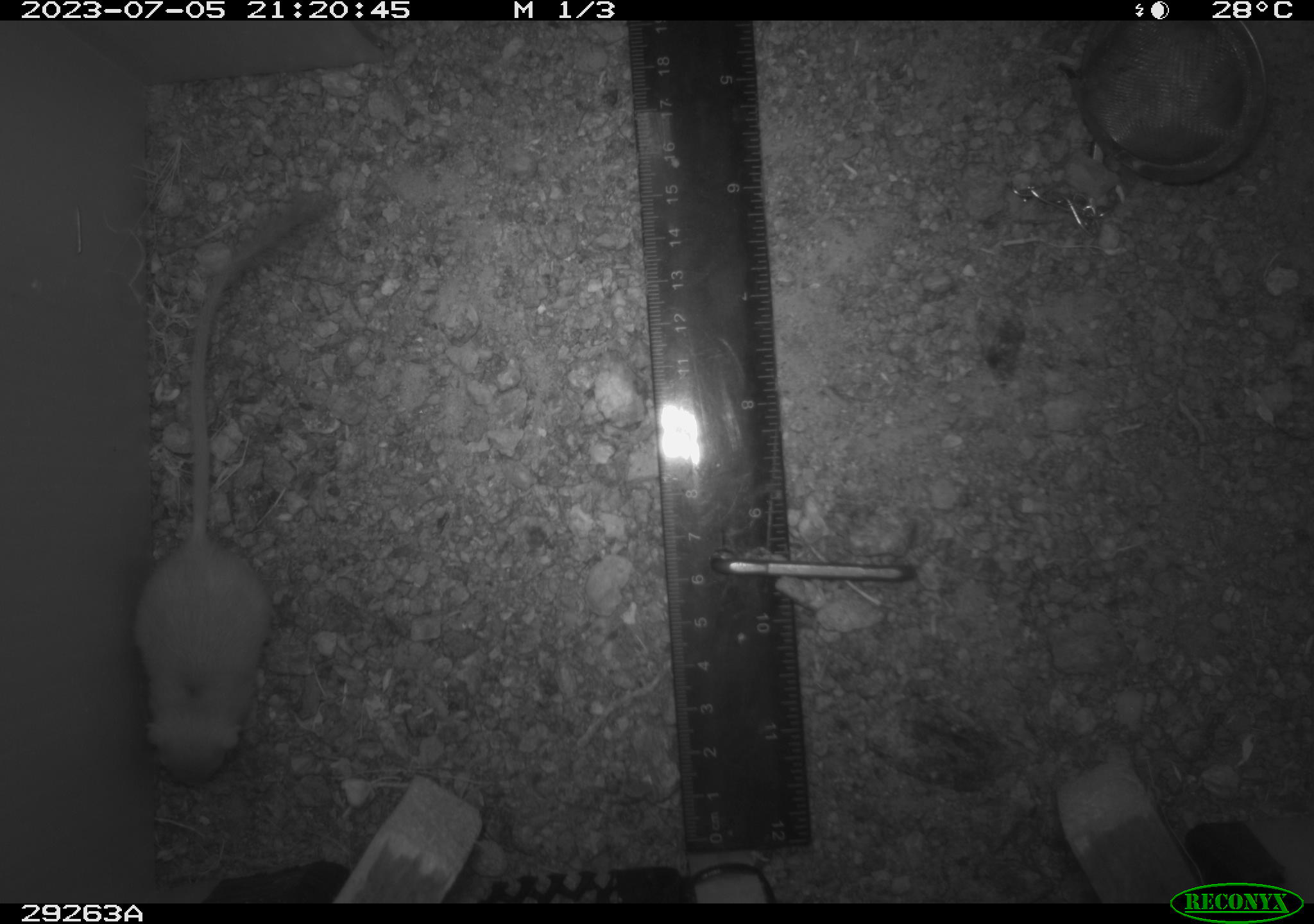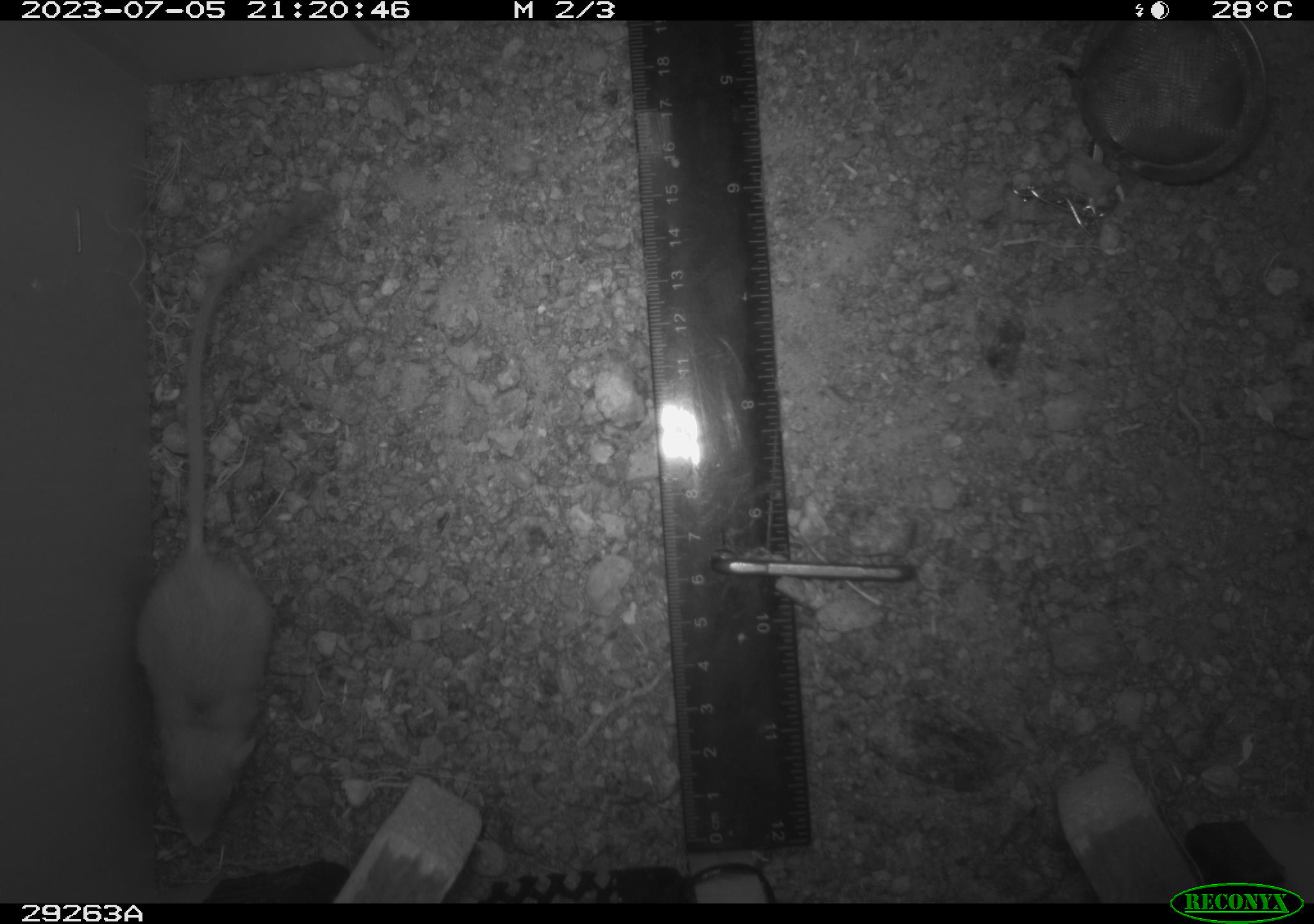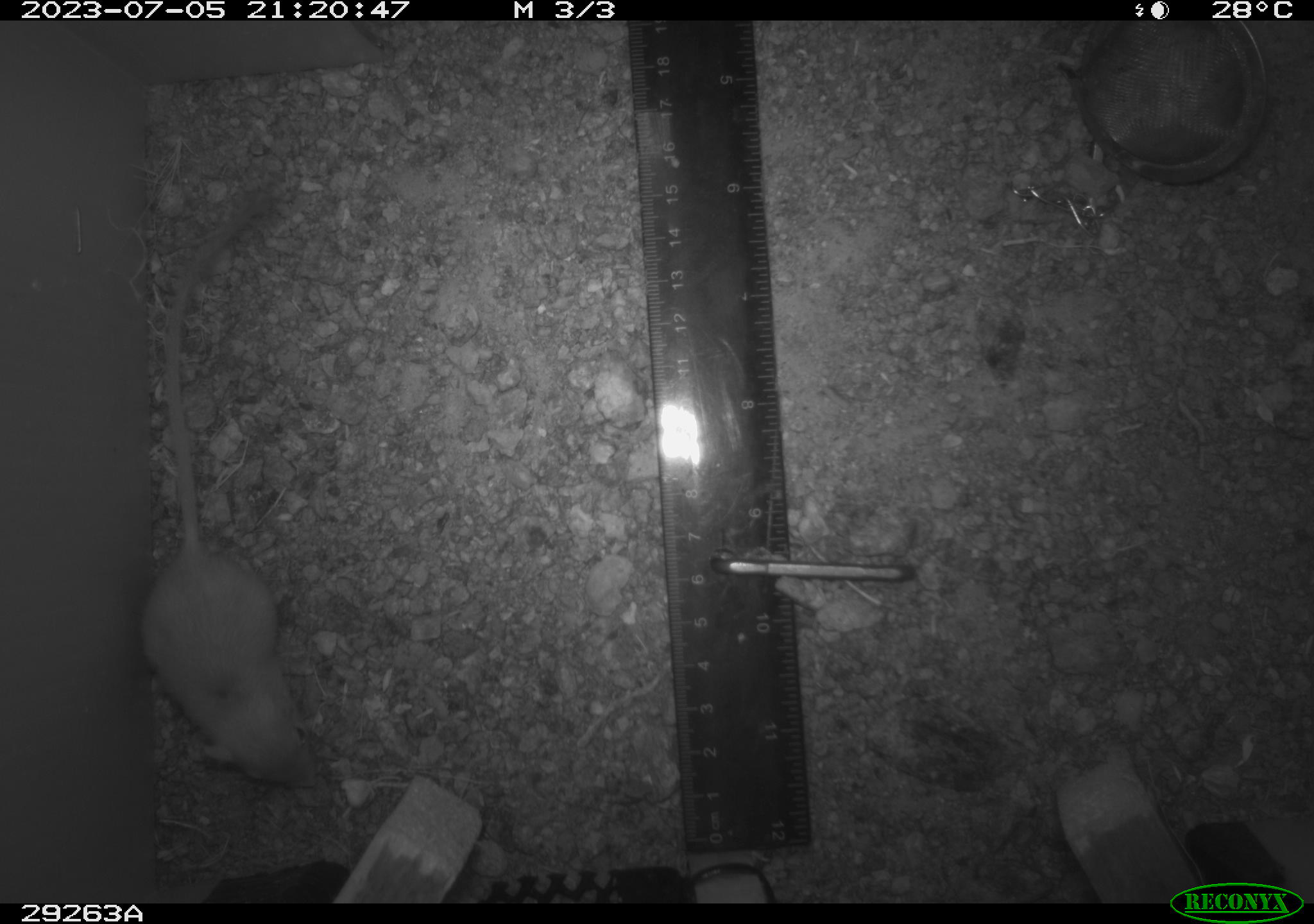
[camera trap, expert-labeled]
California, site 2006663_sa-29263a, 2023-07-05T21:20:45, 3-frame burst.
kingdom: Animalia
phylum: Chordata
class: Mammalia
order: Rodentia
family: Heteromyidae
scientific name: Heteromyidae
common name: kangaroo rats and pocket mice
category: heteromyidae family